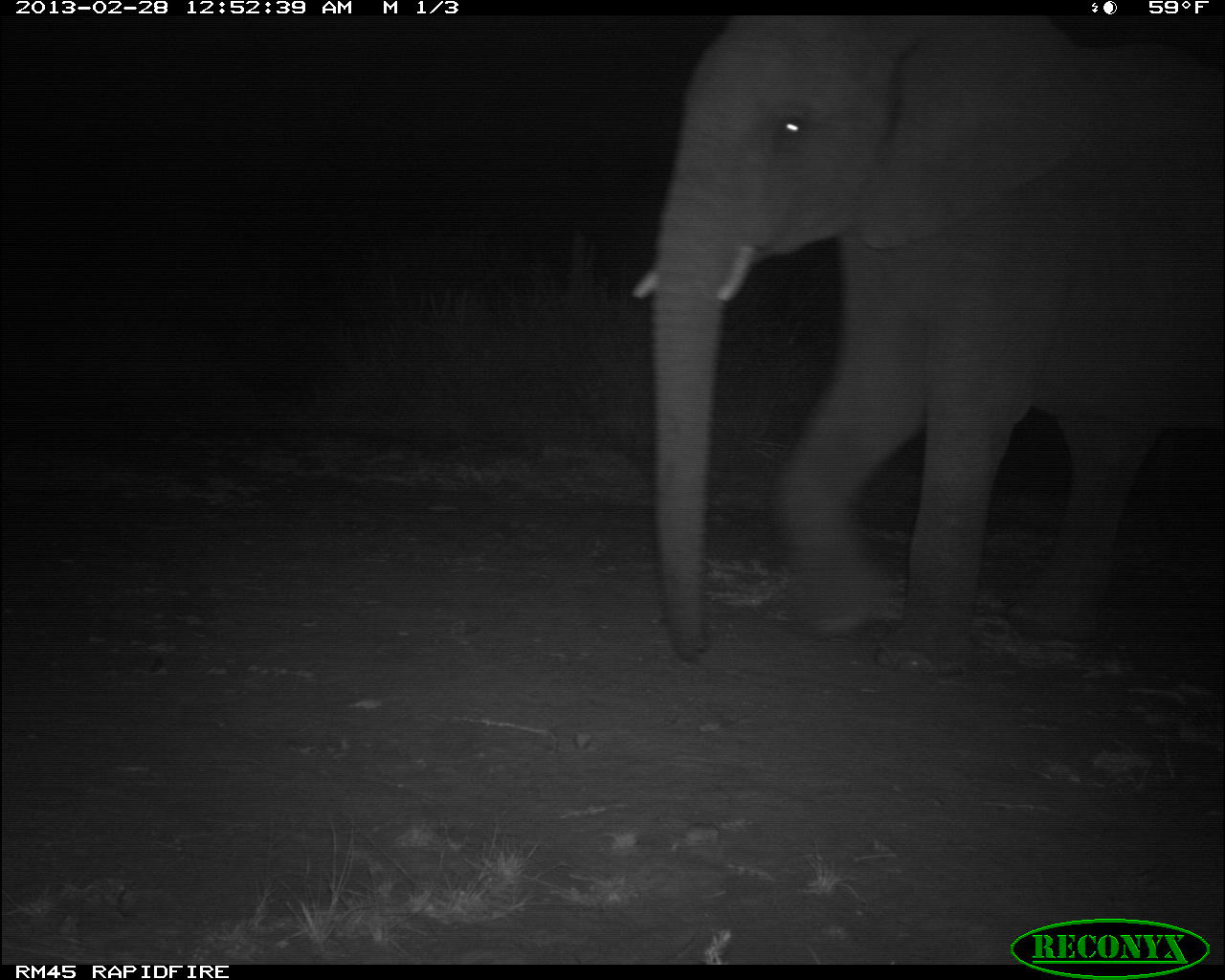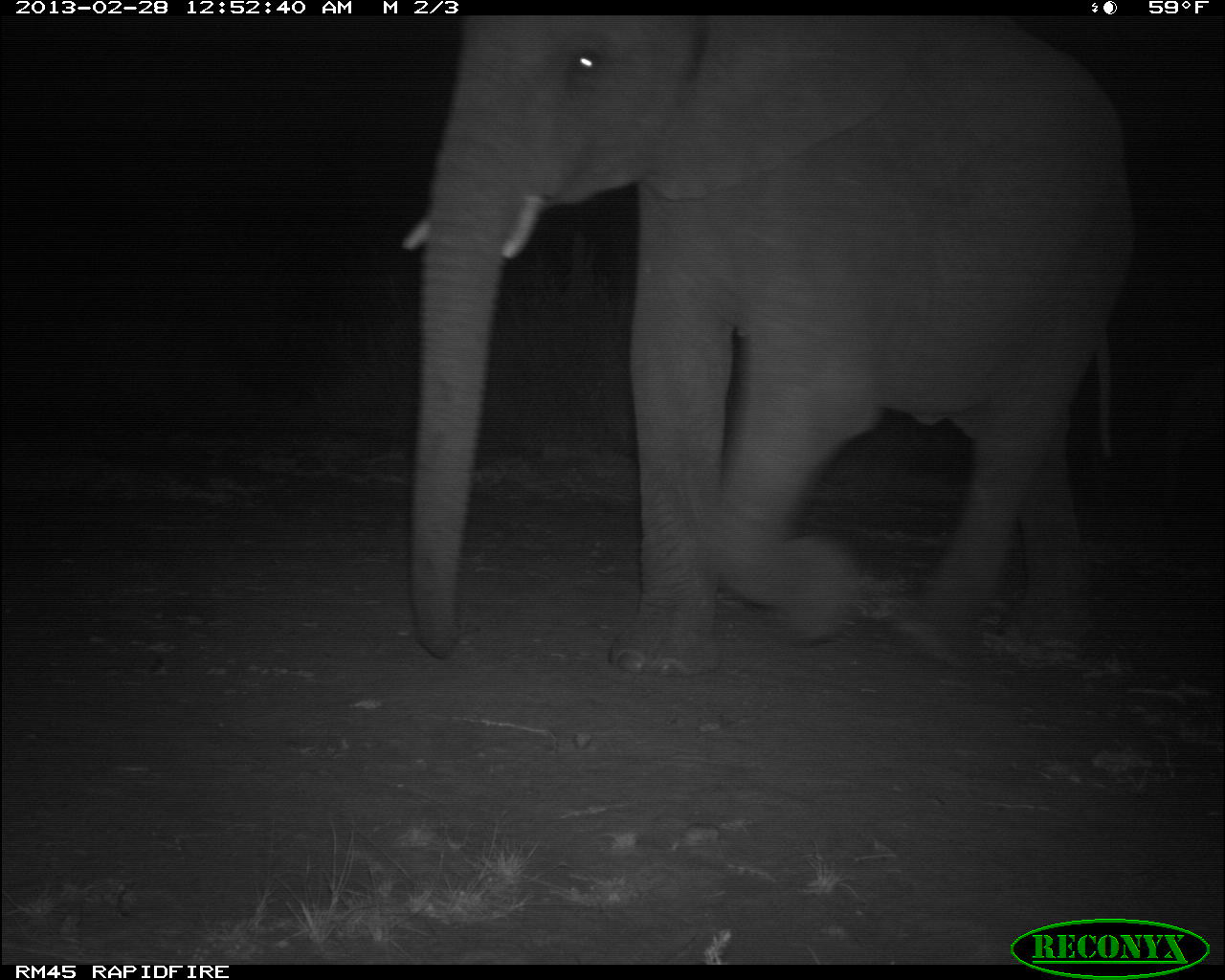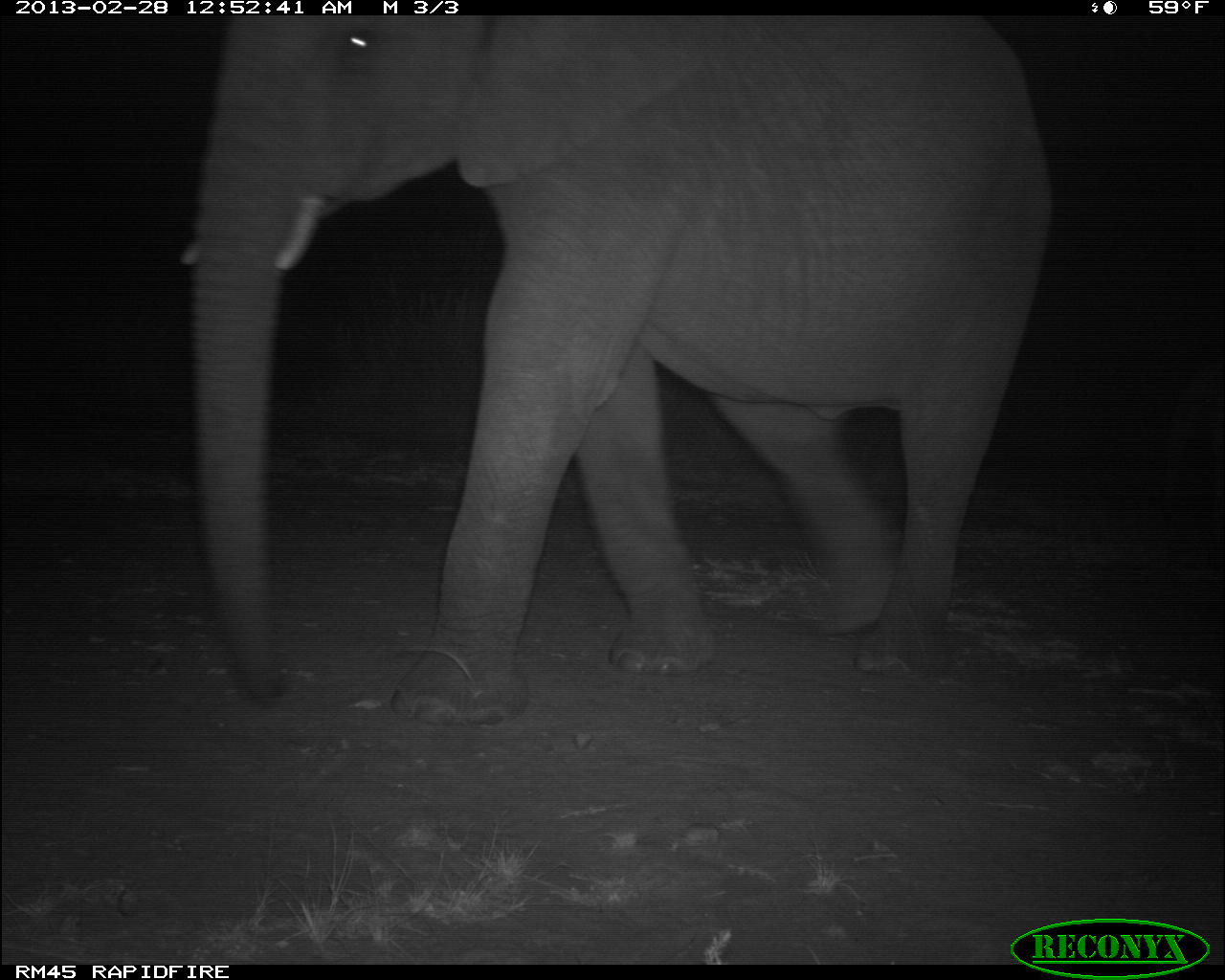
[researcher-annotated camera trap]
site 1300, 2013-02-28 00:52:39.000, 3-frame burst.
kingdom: Animalia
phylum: Chordata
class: Mammalia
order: Proboscidea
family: Elephantidae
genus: Loxodonta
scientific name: Loxodonta africana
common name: african bush elephant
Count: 1.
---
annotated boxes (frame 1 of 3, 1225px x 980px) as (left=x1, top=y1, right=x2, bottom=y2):
loxodonta africana: (left=624, top=8, right=1225, bottom=674)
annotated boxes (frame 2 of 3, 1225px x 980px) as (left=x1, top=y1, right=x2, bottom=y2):
loxodonta africana: (left=398, top=5, right=1133, bottom=672)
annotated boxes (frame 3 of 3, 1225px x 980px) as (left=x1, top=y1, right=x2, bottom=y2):
loxodonta africana: (left=177, top=5, right=1046, bottom=724)